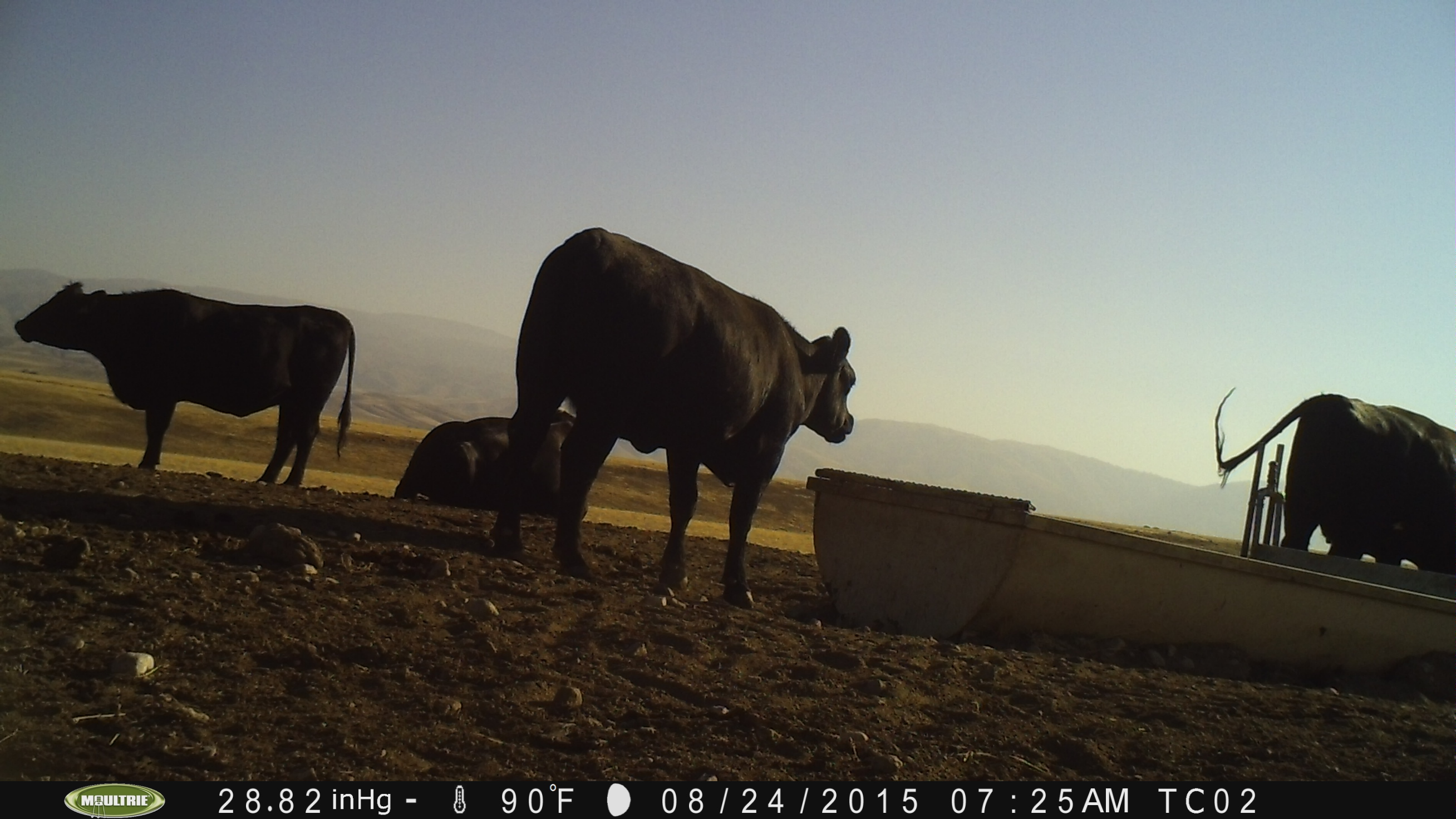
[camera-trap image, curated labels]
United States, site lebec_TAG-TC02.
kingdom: Animalia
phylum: Chordata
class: Mammalia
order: Artiodactyla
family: Bovidae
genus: Bos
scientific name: Bos taurus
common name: domestic cow